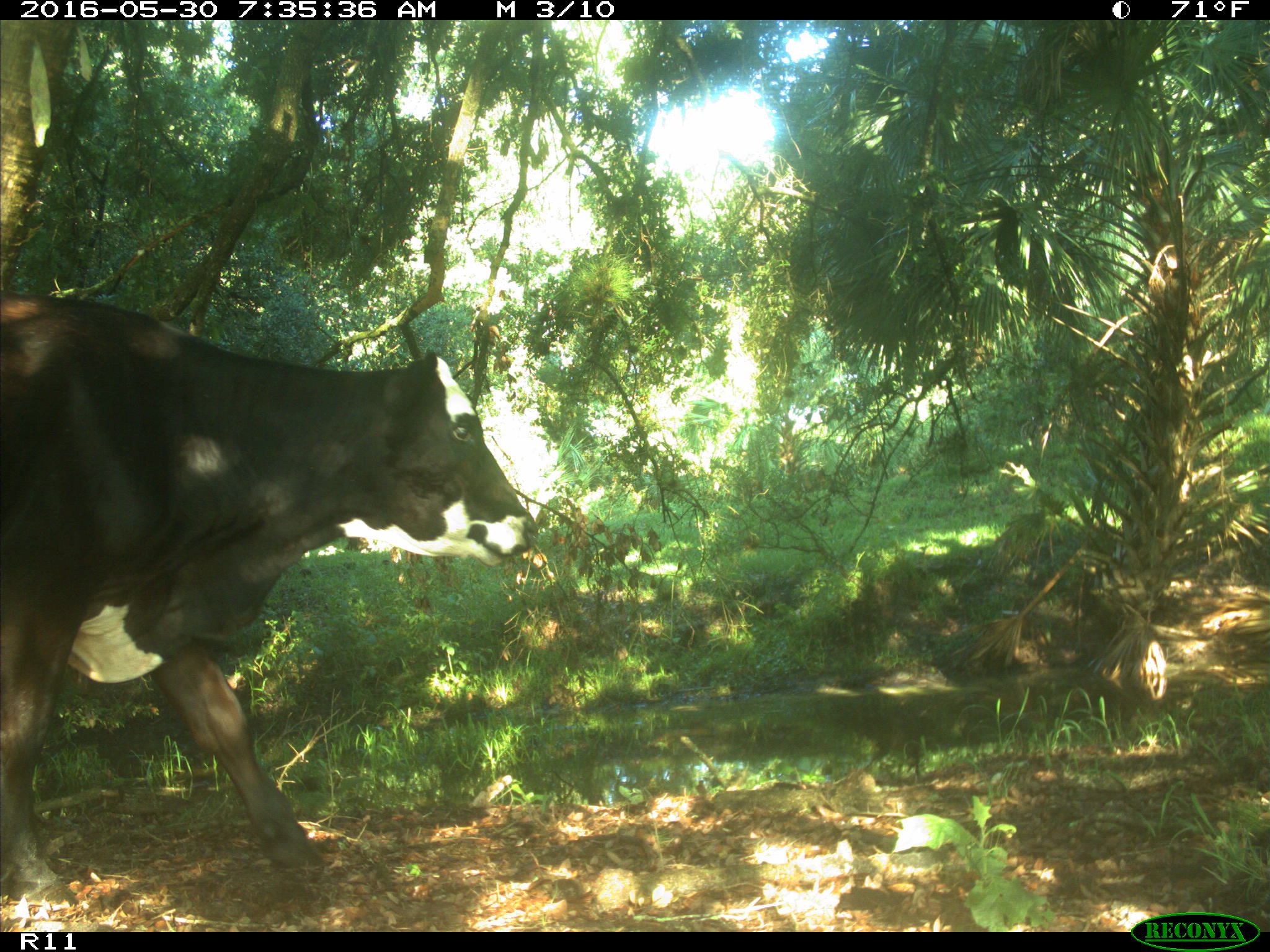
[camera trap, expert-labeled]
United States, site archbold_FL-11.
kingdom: Animalia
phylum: Chordata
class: Mammalia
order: Artiodactyla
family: Bovidae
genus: Bos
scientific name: Bos taurus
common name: domestic cow